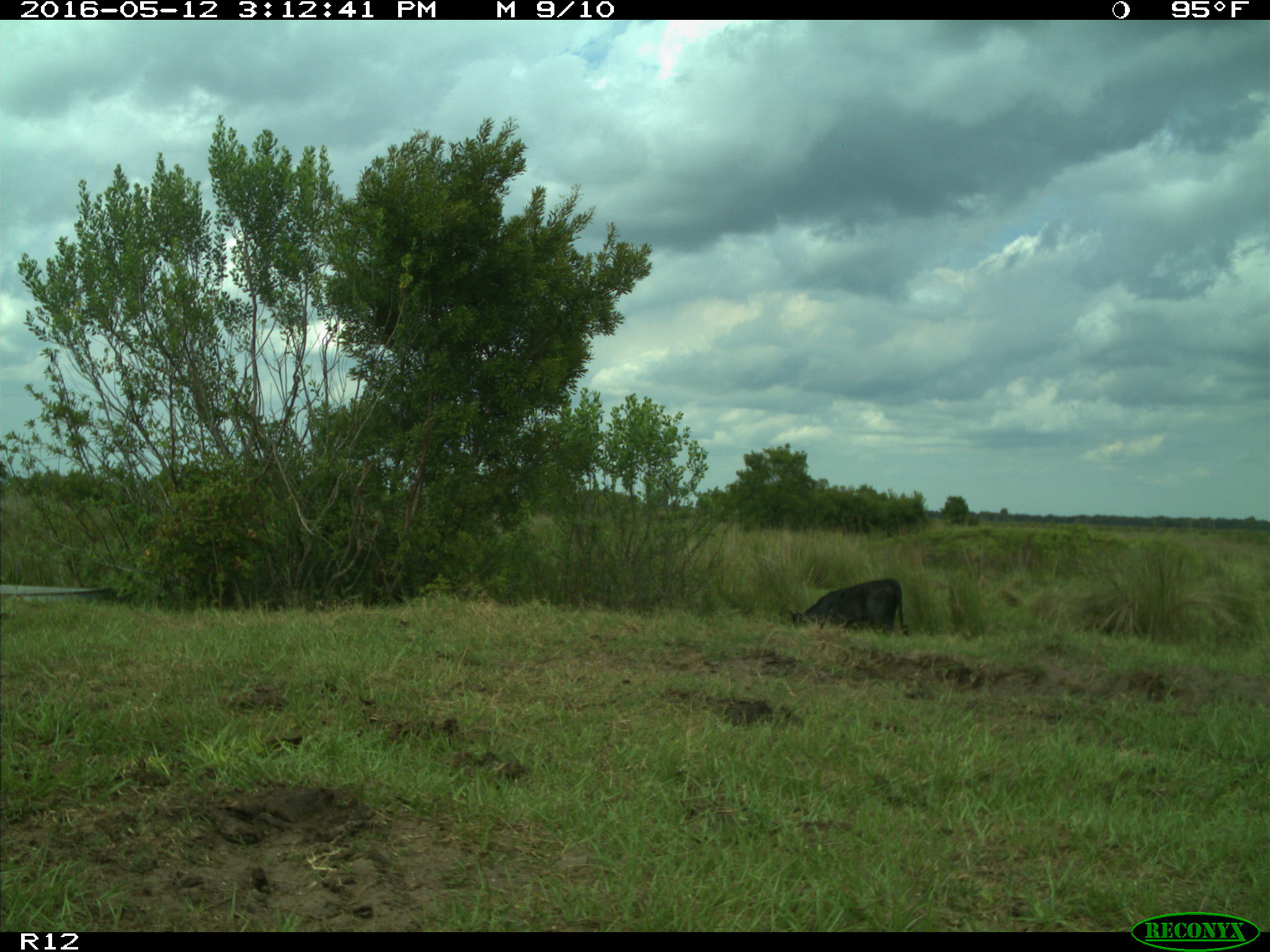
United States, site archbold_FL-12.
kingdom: Animalia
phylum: Chordata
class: Mammalia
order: Artiodactyla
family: Bovidae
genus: Bos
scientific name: Bos taurus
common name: domestic cow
Bos taurus (domestic cow).